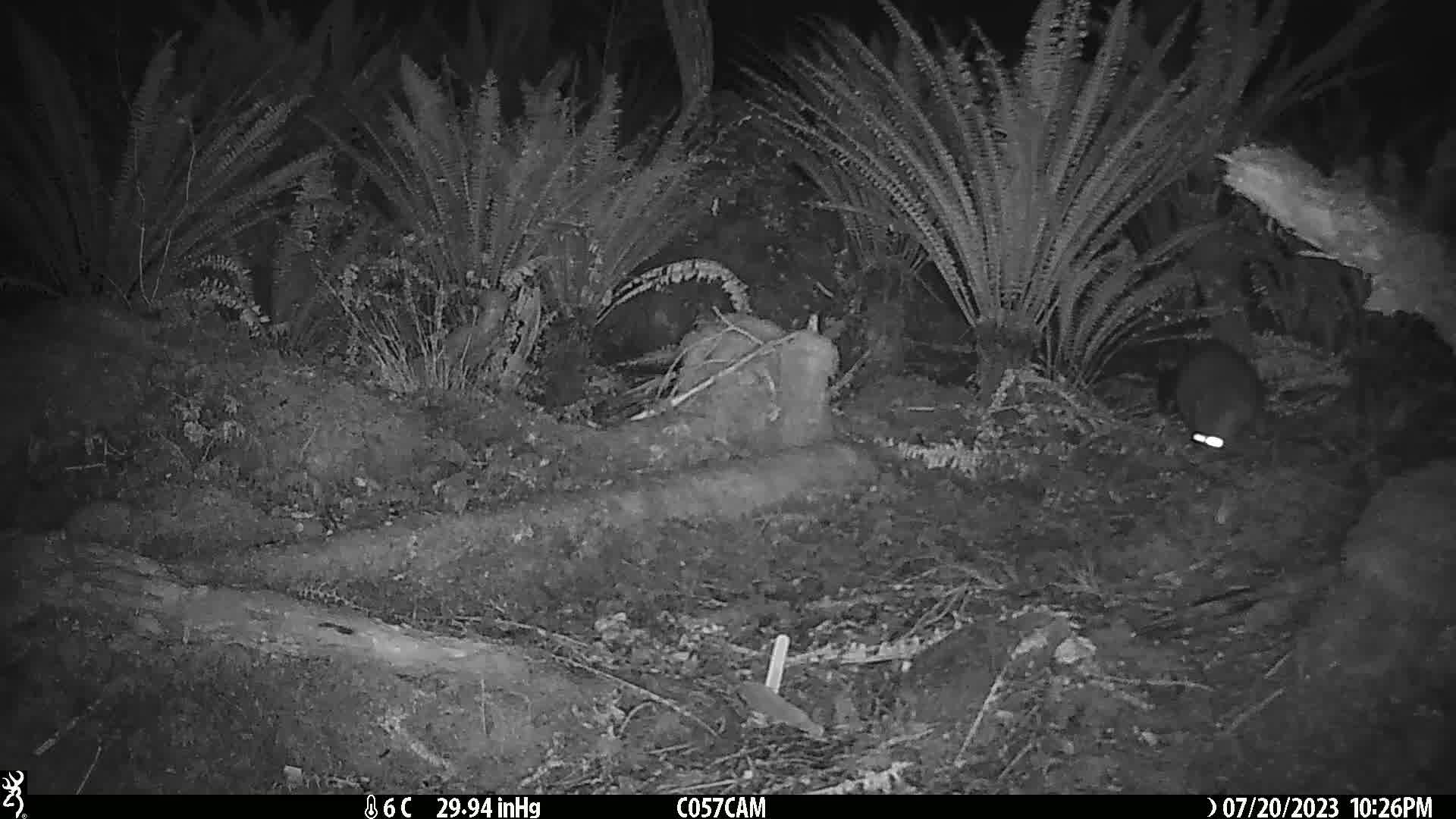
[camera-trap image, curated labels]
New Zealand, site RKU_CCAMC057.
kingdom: Animalia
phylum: Chordata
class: Mammalia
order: Diprotodontia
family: Phalangeridae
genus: Trichosurus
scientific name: Trichosurus vulpecula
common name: common brushtail possum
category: possum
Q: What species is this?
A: Possum (common brushtail possum) (Trichosurus vulpecula).